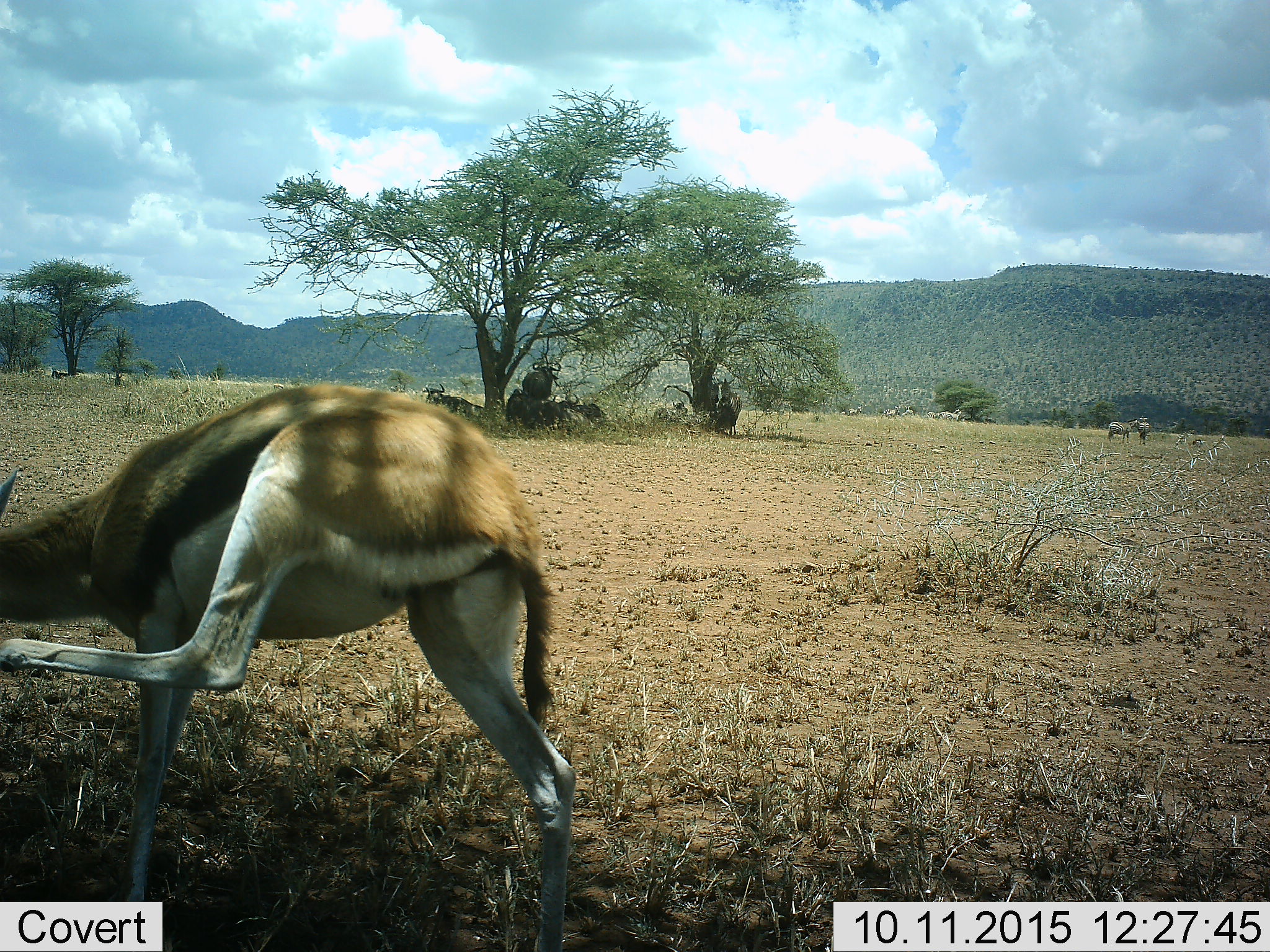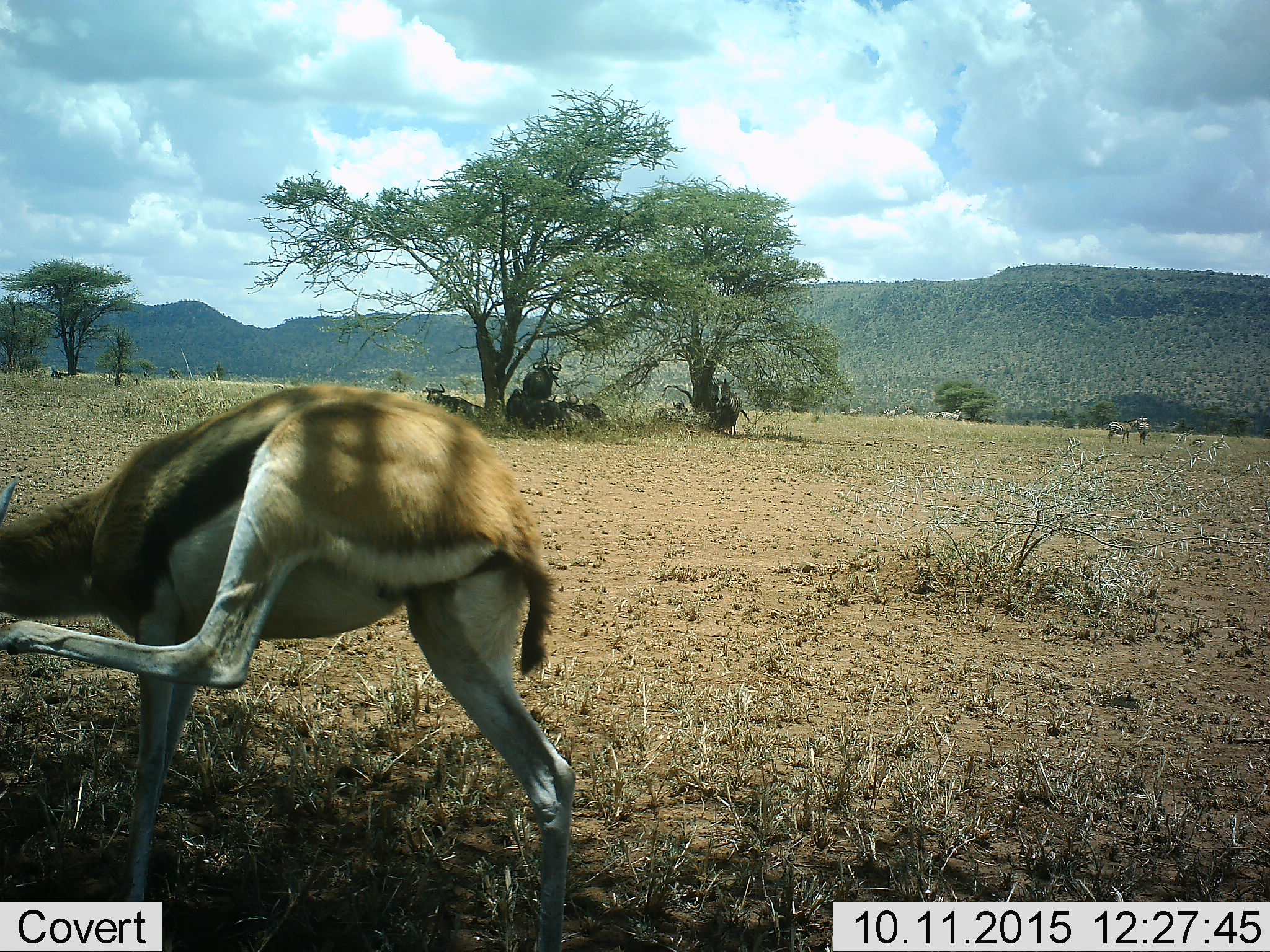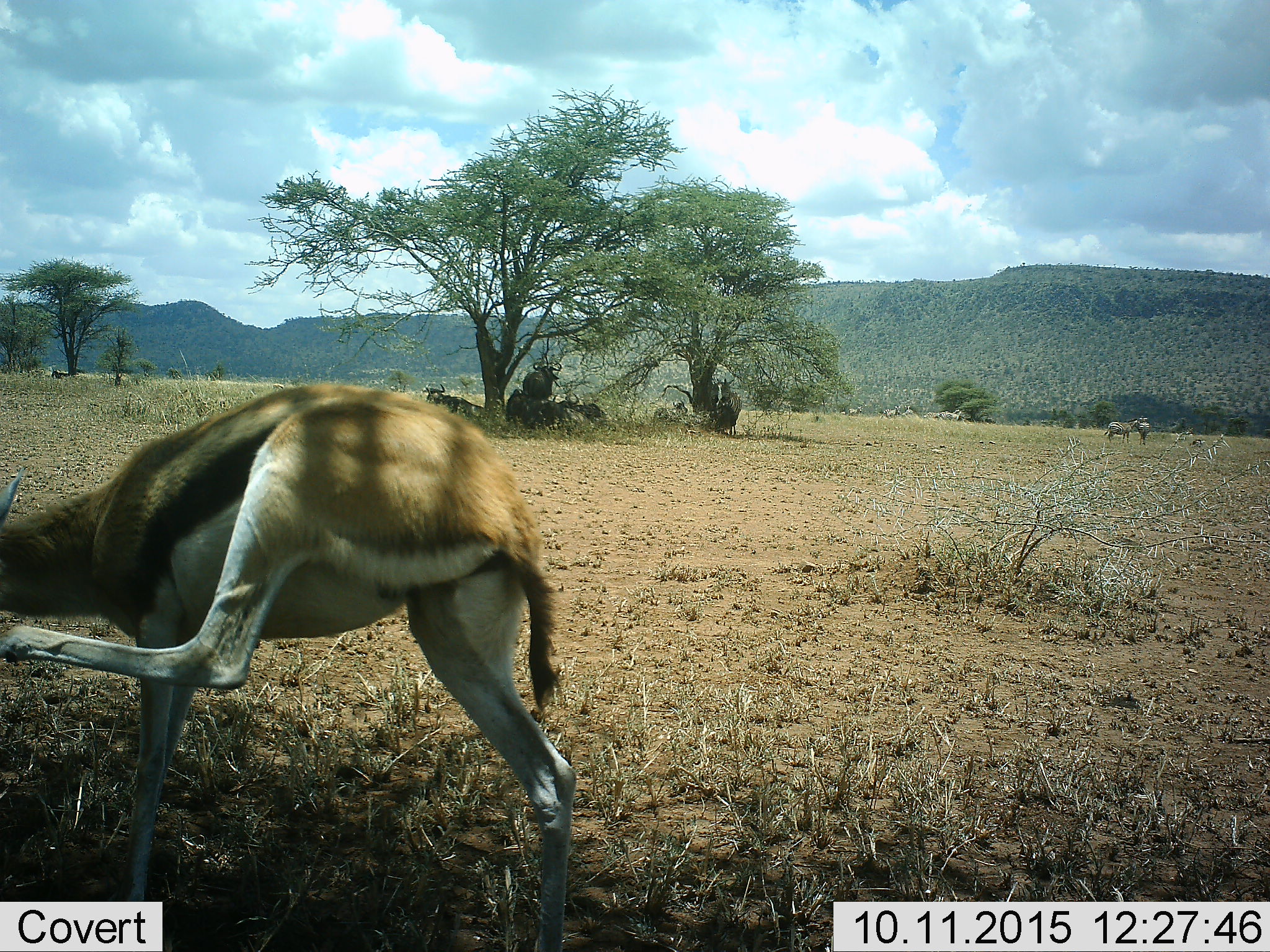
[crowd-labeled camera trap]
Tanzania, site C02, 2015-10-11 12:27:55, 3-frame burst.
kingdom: Animalia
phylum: Chordata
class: Mammalia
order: Artiodactyla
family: Bovidae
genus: Eudorcas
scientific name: Eudorcas thomsonii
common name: thomson's gazelle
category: gazellethomsons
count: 1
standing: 89%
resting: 5%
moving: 11%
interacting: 0%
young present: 0%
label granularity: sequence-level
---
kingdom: Animalia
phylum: Chordata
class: Mammalia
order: Artiodactyla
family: Bovidae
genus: Connochaetes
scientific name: Connochaetes taurinus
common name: blue wildebeest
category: wildebeest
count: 6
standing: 78%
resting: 100%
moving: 0%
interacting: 0%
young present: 0%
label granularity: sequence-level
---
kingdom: Animalia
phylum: Chordata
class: Mammalia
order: Perissodactyla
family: Equidae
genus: Equus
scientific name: Equus quagga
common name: plains zebra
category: zebra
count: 9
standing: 100%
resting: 8%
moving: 0%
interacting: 8%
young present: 0%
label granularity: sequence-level